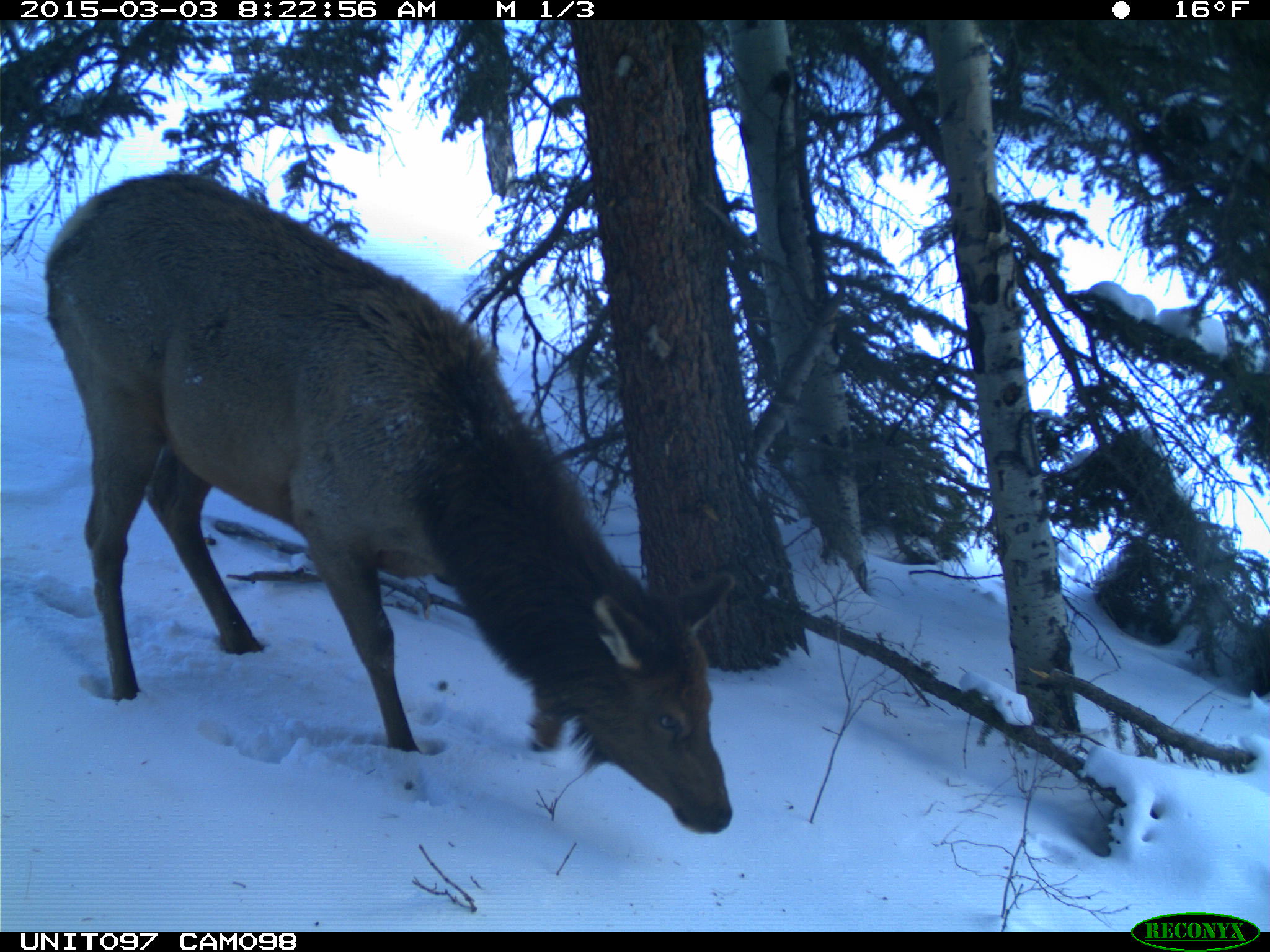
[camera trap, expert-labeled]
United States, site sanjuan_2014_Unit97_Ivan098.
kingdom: Animalia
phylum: Chordata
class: Mammalia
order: Artiodactyla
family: Cervidae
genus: Cervus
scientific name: Cervus elaphus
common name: red deer